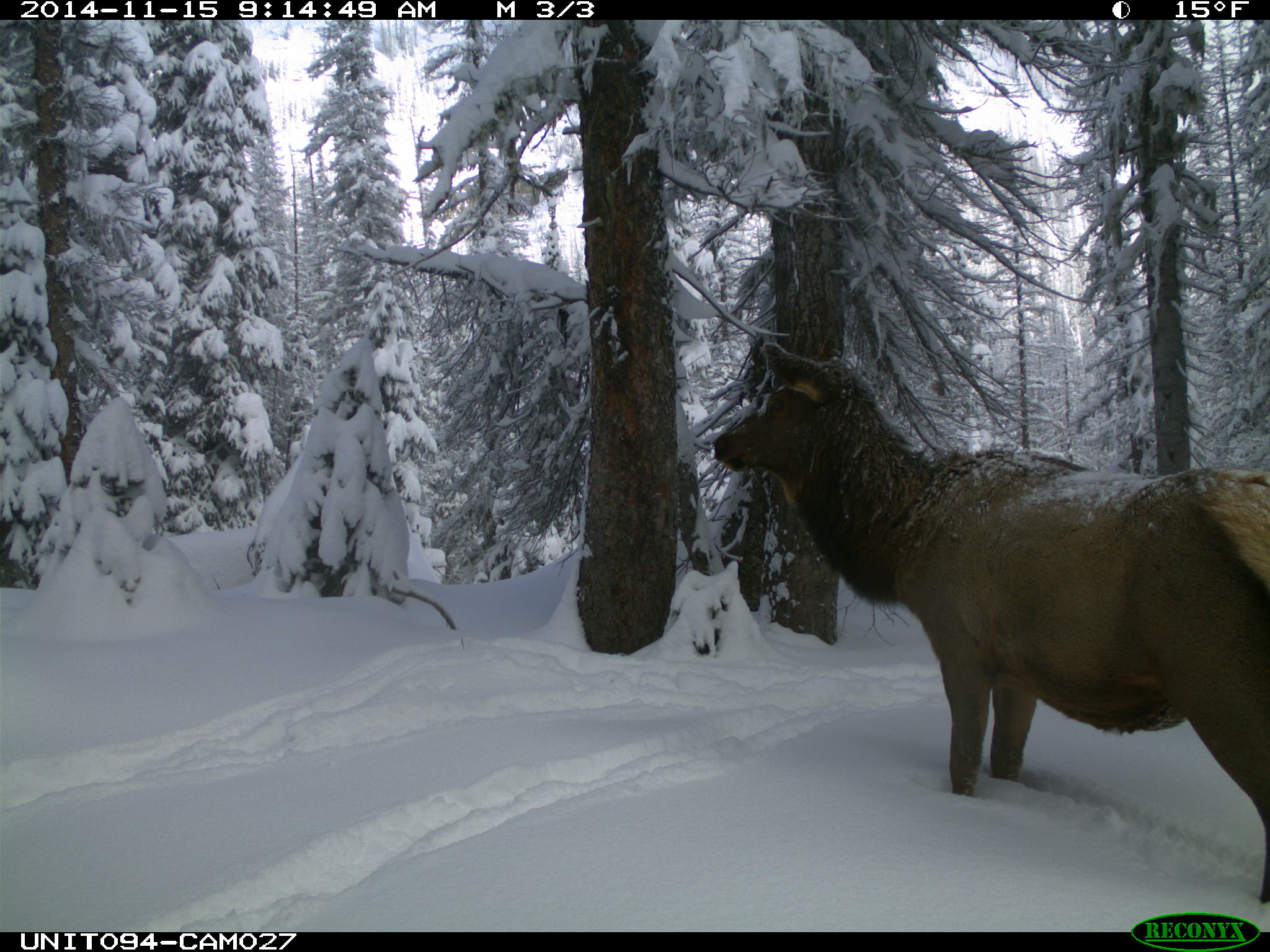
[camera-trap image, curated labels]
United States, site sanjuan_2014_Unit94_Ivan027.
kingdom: Animalia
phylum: Chordata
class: Mammalia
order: Artiodactyla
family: Cervidae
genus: Cervus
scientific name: Cervus elaphus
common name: red deer